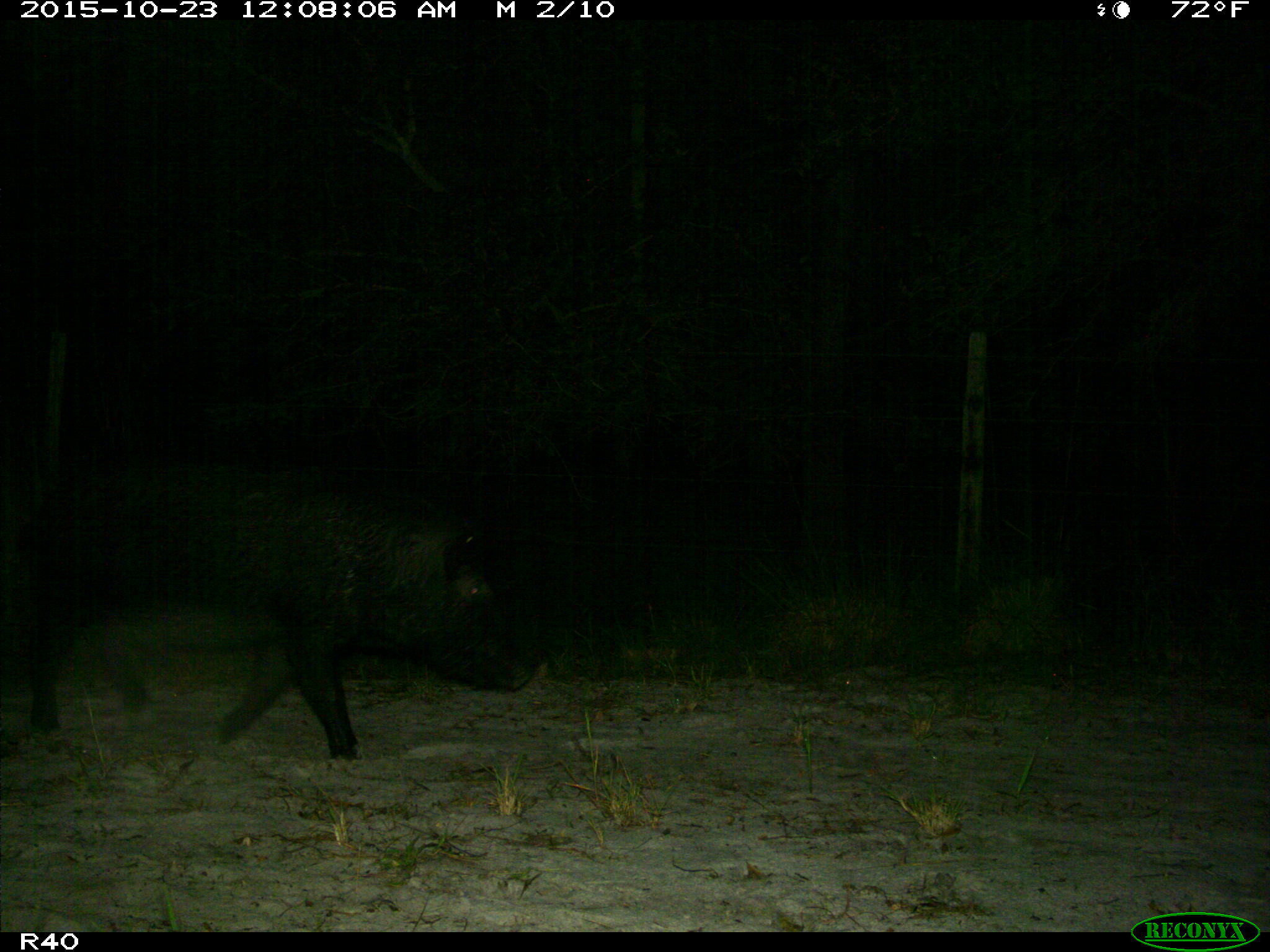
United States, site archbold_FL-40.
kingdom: Animalia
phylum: Chordata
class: Mammalia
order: Artiodactyla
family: Suidae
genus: Sus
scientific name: Sus scrofa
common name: wild boar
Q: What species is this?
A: Sus scrofa (wild boar).